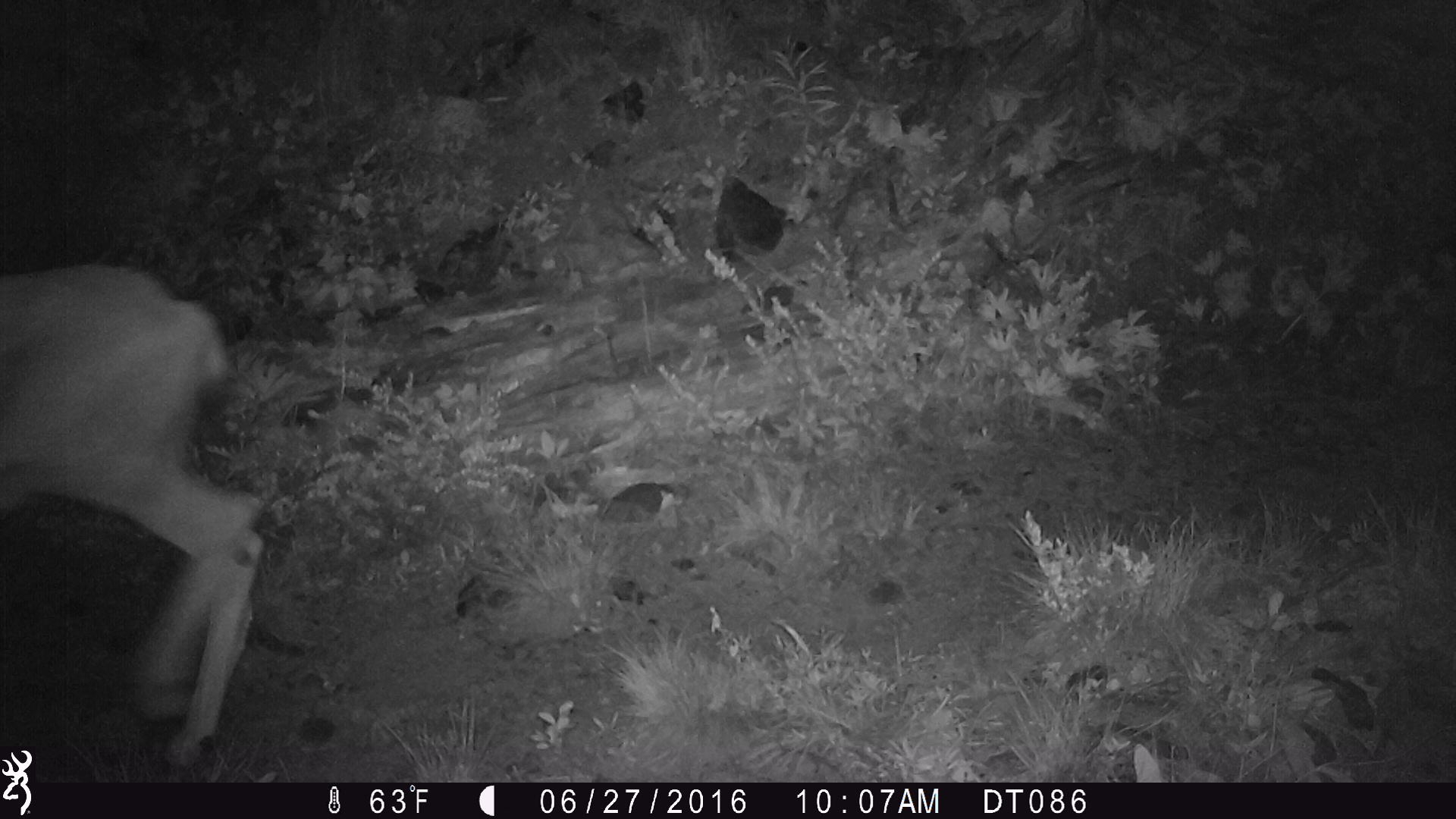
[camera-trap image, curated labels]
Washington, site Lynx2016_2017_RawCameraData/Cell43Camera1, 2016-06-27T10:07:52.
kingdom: Animalia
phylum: Chordata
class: Mammalia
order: Artiodactyla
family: Cervidae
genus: Odocoileus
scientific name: Odocoileus hemionus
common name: mule deer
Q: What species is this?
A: Odocoileus hemionus (mule deer).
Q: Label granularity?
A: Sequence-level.